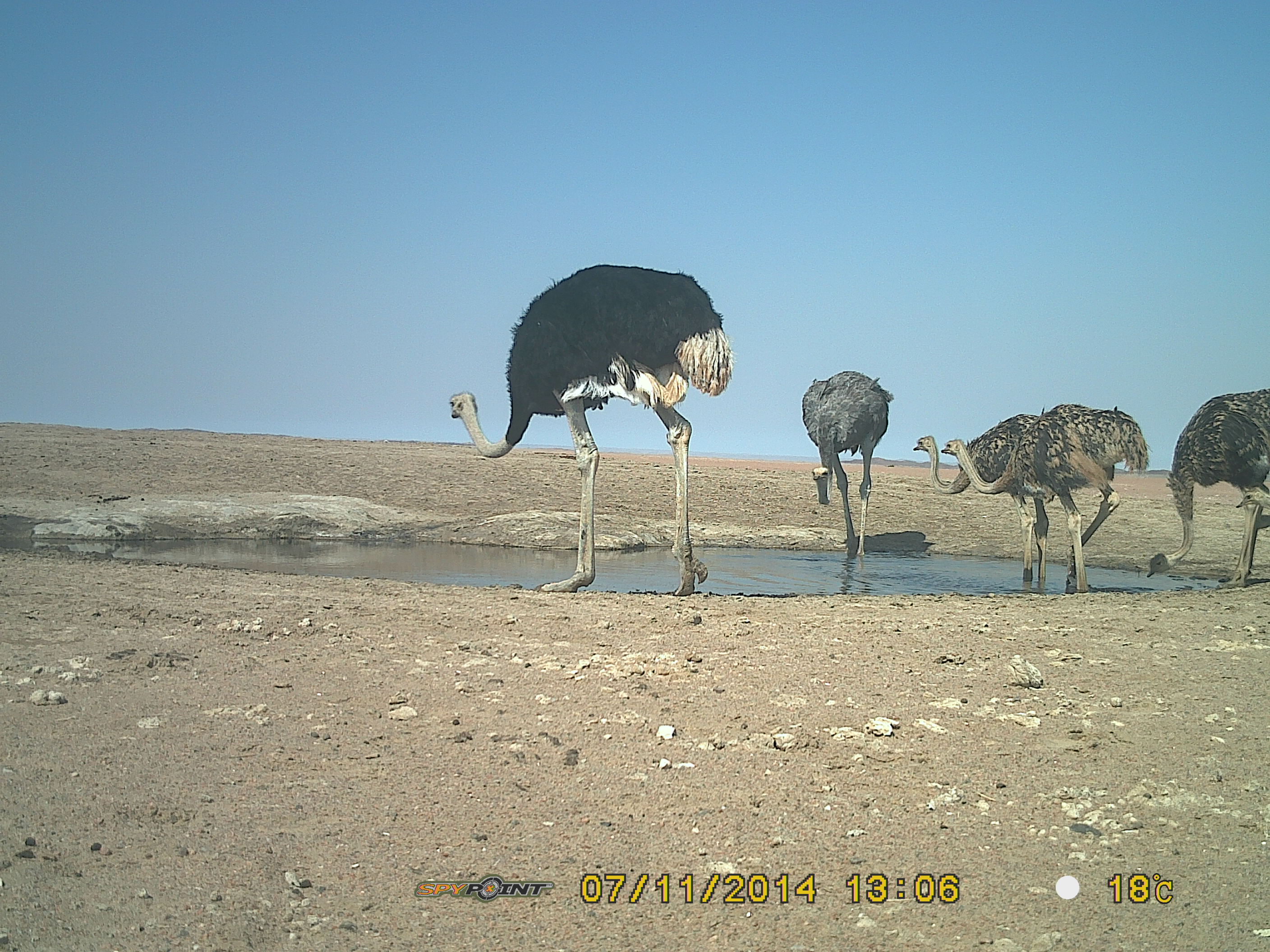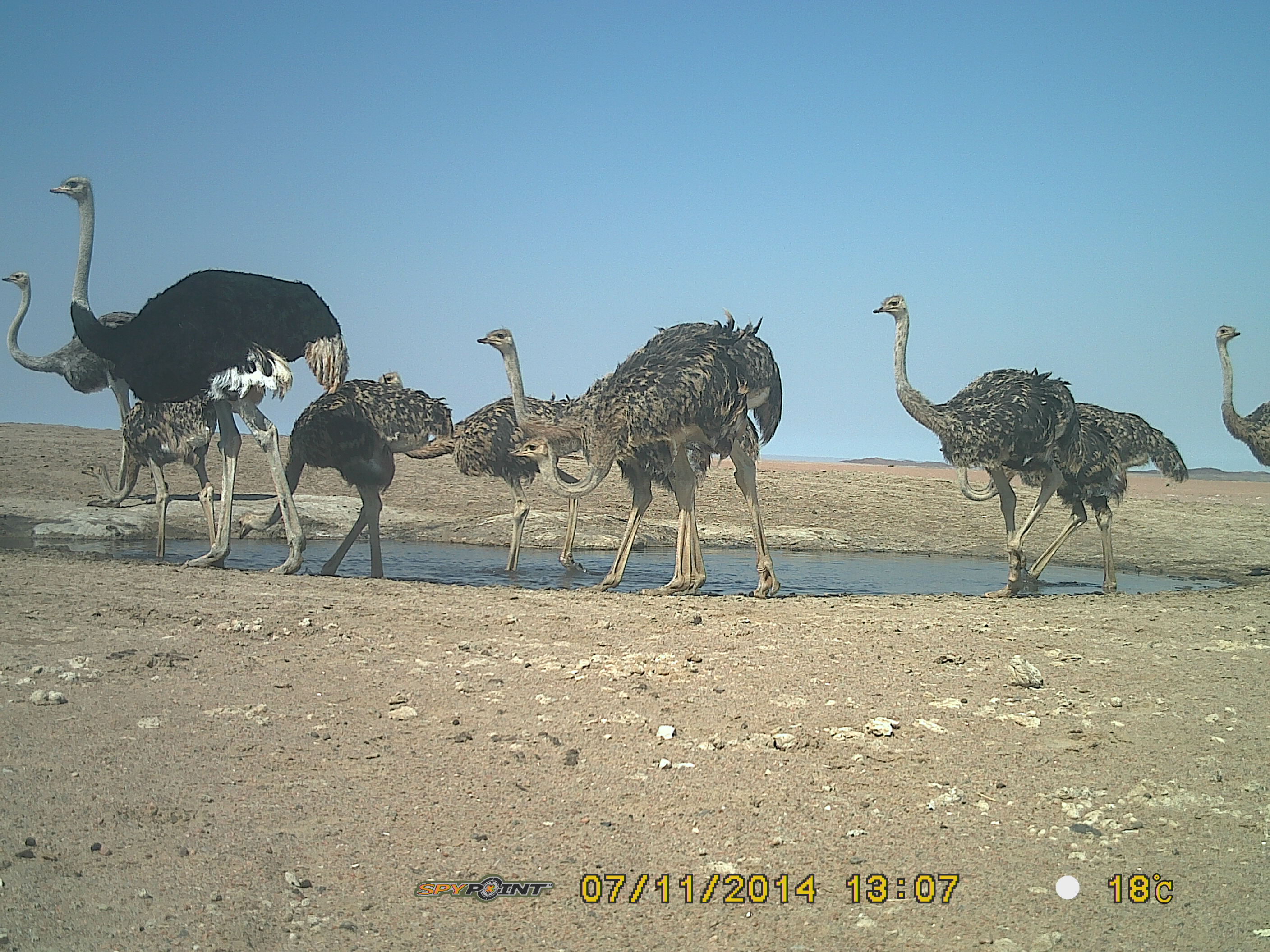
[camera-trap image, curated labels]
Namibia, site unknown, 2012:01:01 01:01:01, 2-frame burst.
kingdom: Animalia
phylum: Chordata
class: Aves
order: Struthioniformes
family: Struthionidae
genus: Struthio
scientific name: Struthio camelus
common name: common ostrich